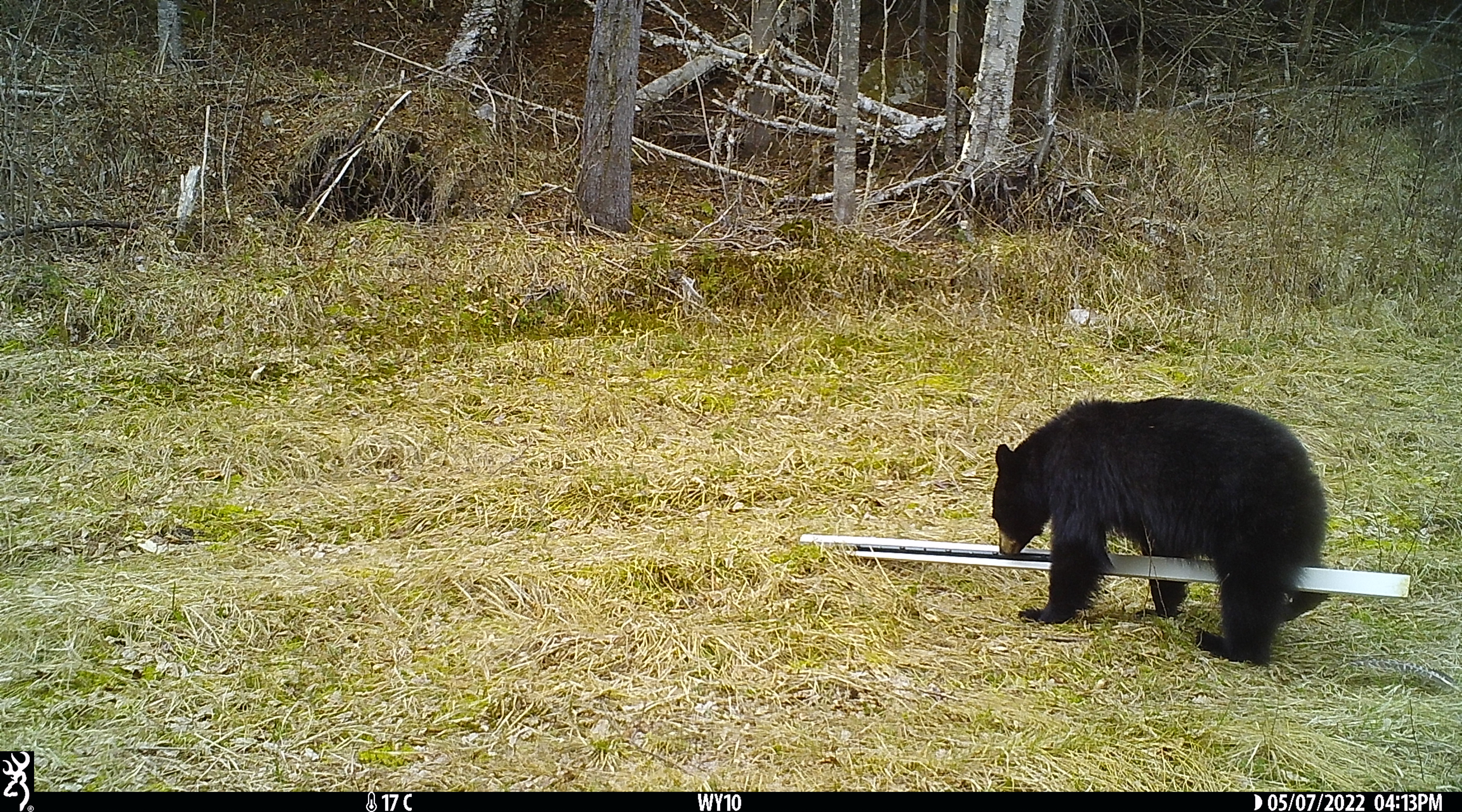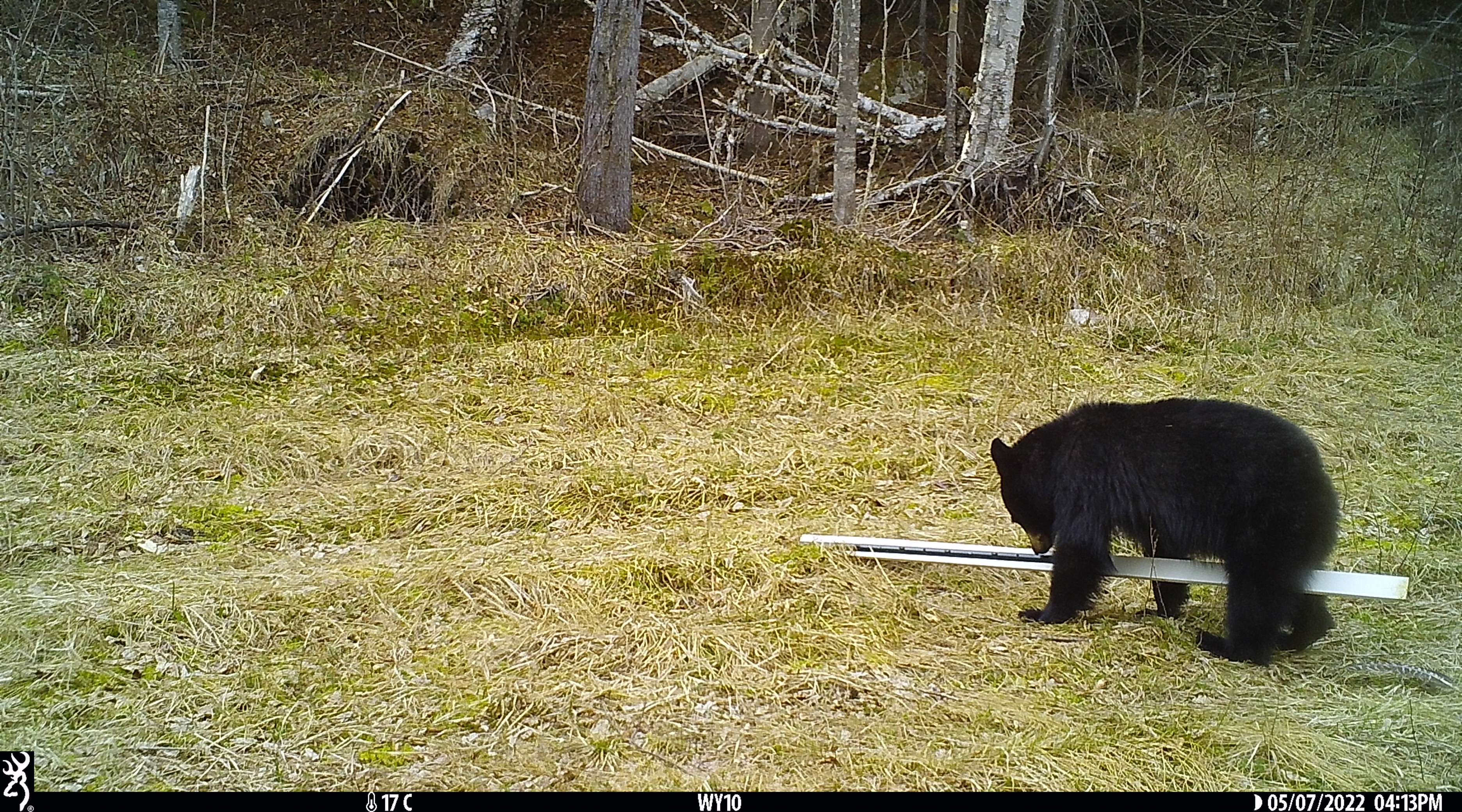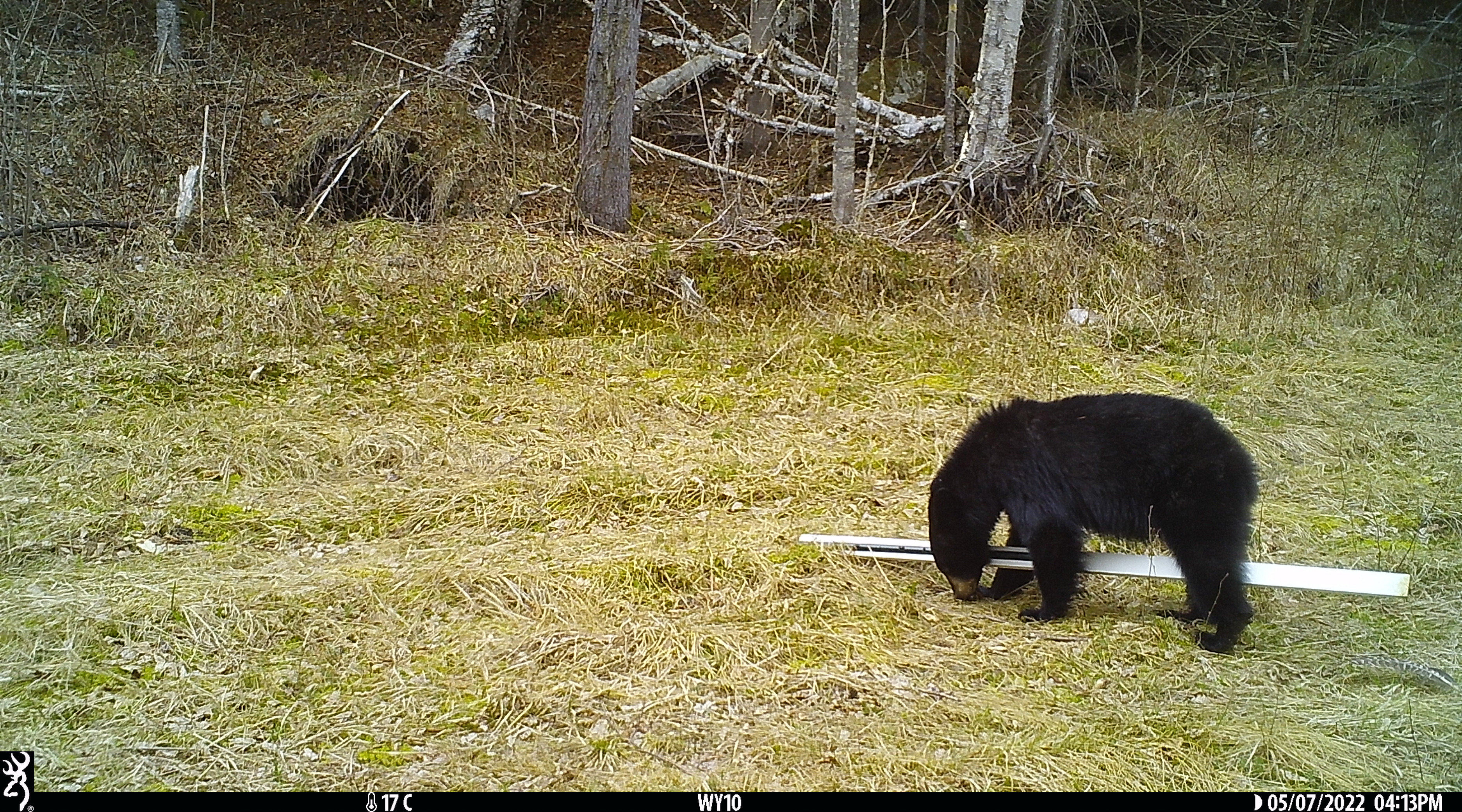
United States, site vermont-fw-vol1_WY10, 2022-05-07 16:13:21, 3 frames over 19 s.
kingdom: Animalia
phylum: Chordata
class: Mammalia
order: Carnivora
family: Ursidae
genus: Ursus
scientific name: Ursus americanus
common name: black bear